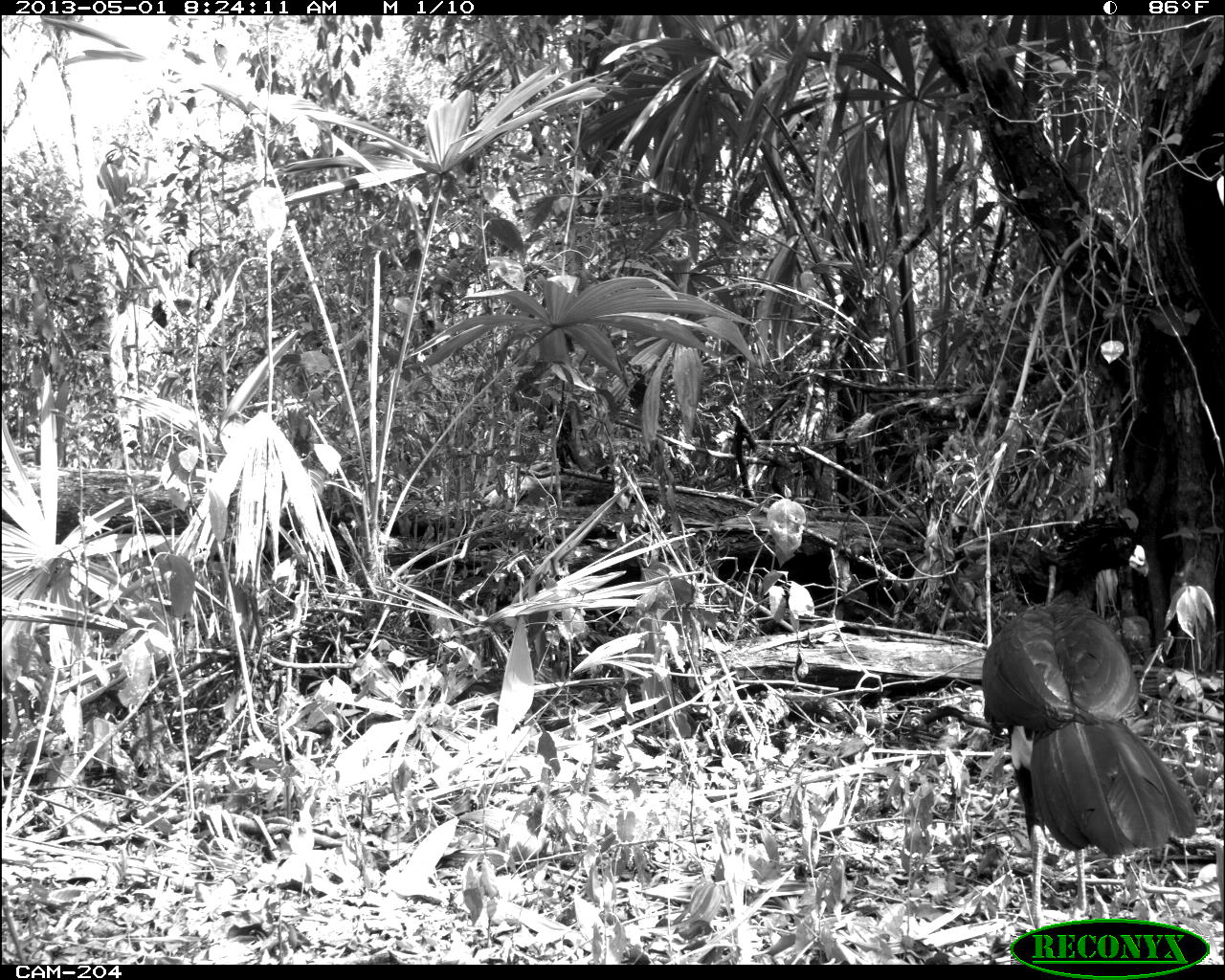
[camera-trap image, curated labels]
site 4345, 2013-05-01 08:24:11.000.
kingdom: Animalia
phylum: Chordata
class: Aves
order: Galliformes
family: Cracidae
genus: Crax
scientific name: Crax rubra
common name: great curassow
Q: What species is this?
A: Crax rubra (great curassow).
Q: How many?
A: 1.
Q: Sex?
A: Male.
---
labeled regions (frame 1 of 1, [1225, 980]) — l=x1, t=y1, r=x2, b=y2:
crax rubra: l=981, t=507, r=1192, b=938